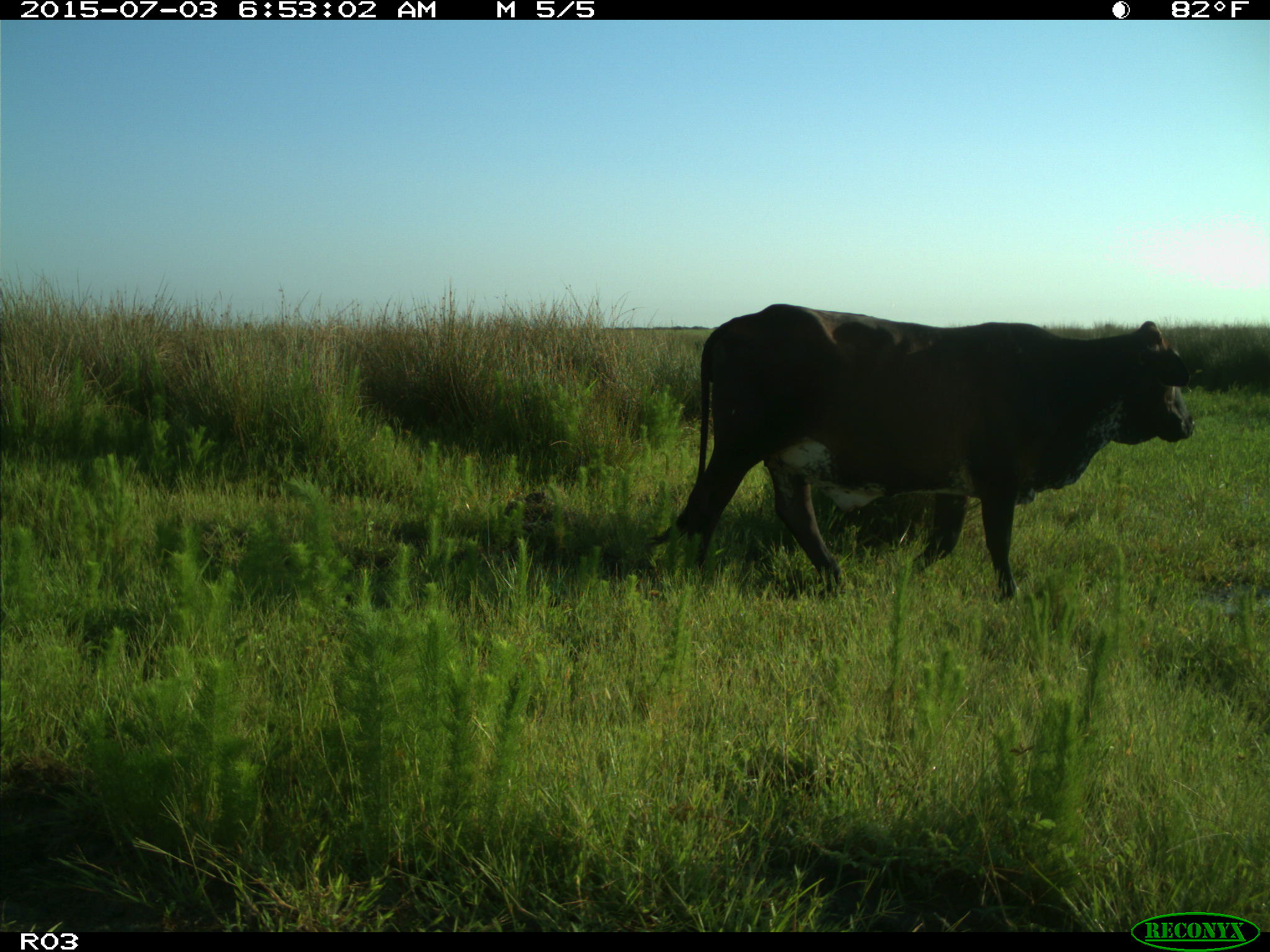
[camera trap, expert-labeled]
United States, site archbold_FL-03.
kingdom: Animalia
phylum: Chordata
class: Mammalia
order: Artiodactyla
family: Bovidae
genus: Bos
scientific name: Bos taurus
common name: domestic cow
Bos taurus (domestic cow).